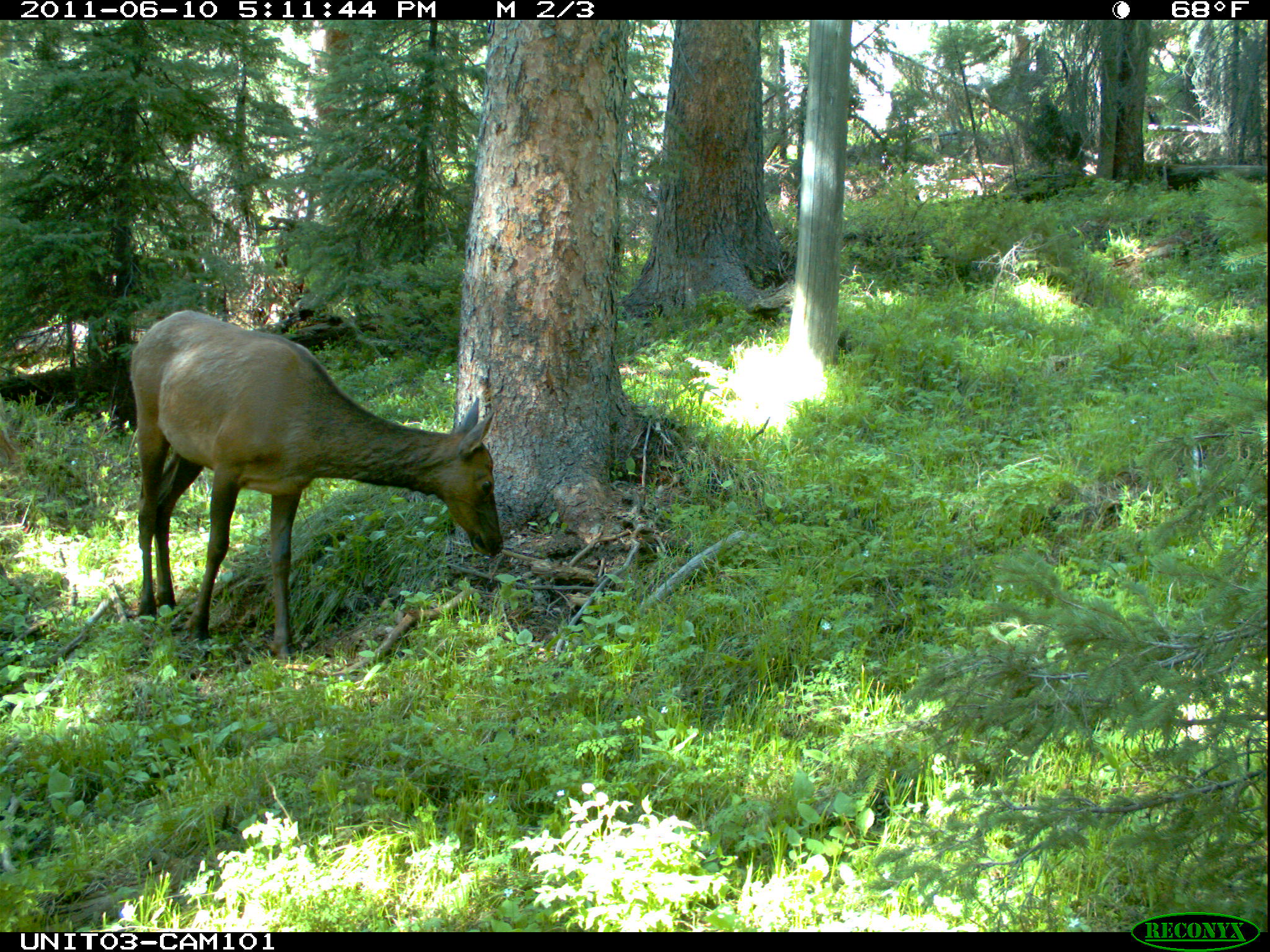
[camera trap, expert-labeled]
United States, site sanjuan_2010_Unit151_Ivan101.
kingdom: Animalia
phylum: Chordata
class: Mammalia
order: Artiodactyla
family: Cervidae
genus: Cervus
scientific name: Cervus elaphus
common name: red deer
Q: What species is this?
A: Cervus elaphus (red deer).